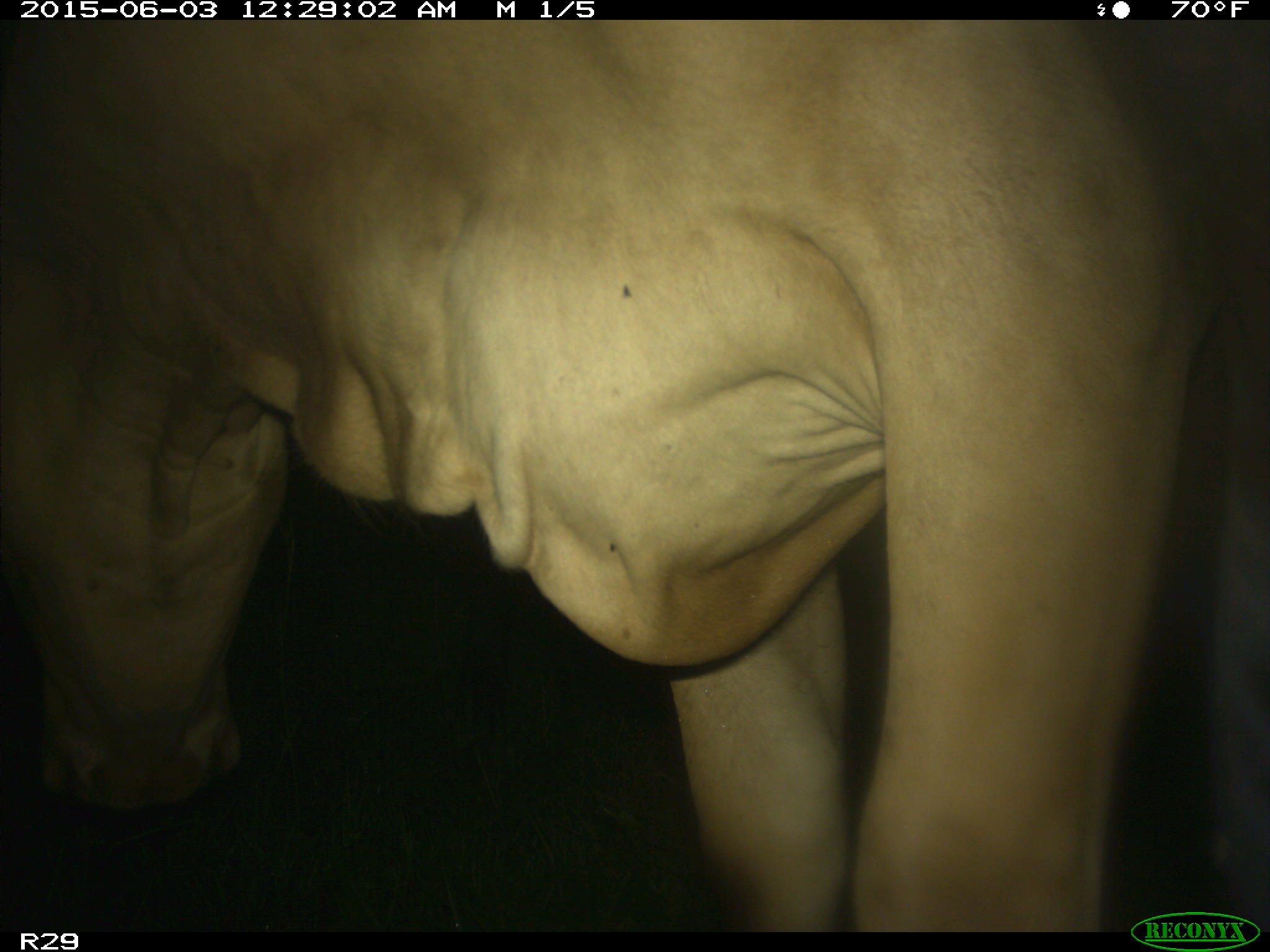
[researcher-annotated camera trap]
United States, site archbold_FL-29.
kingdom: Animalia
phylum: Chordata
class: Mammalia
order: Artiodactyla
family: Bovidae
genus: Bos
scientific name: Bos taurus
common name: domestic cow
Bos taurus (domestic cow).